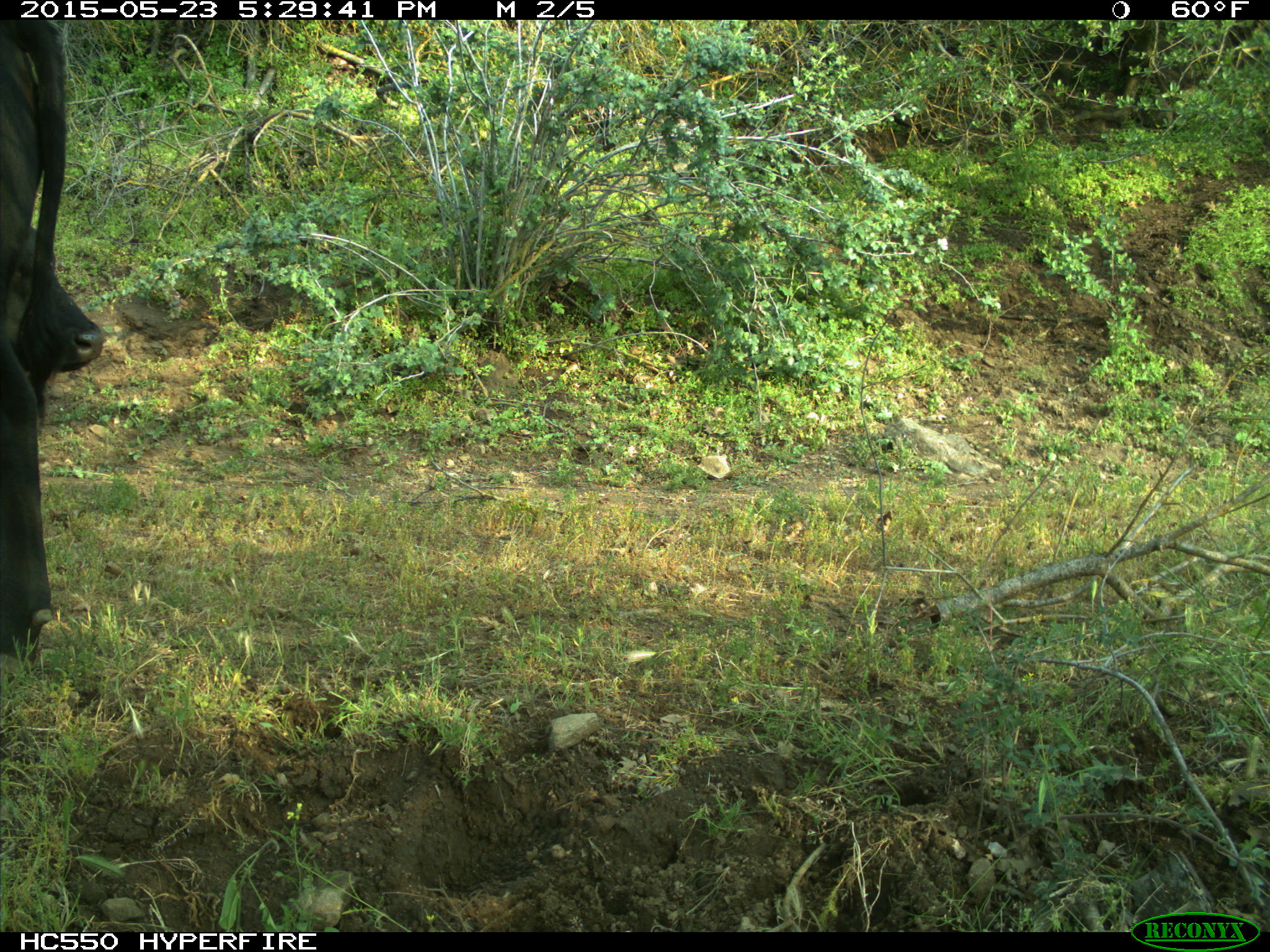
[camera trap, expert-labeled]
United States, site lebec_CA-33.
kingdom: Animalia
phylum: Chordata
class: Mammalia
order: Artiodactyla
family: Bovidae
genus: Bos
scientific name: Bos taurus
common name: domestic cow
Bos taurus (domestic cow).